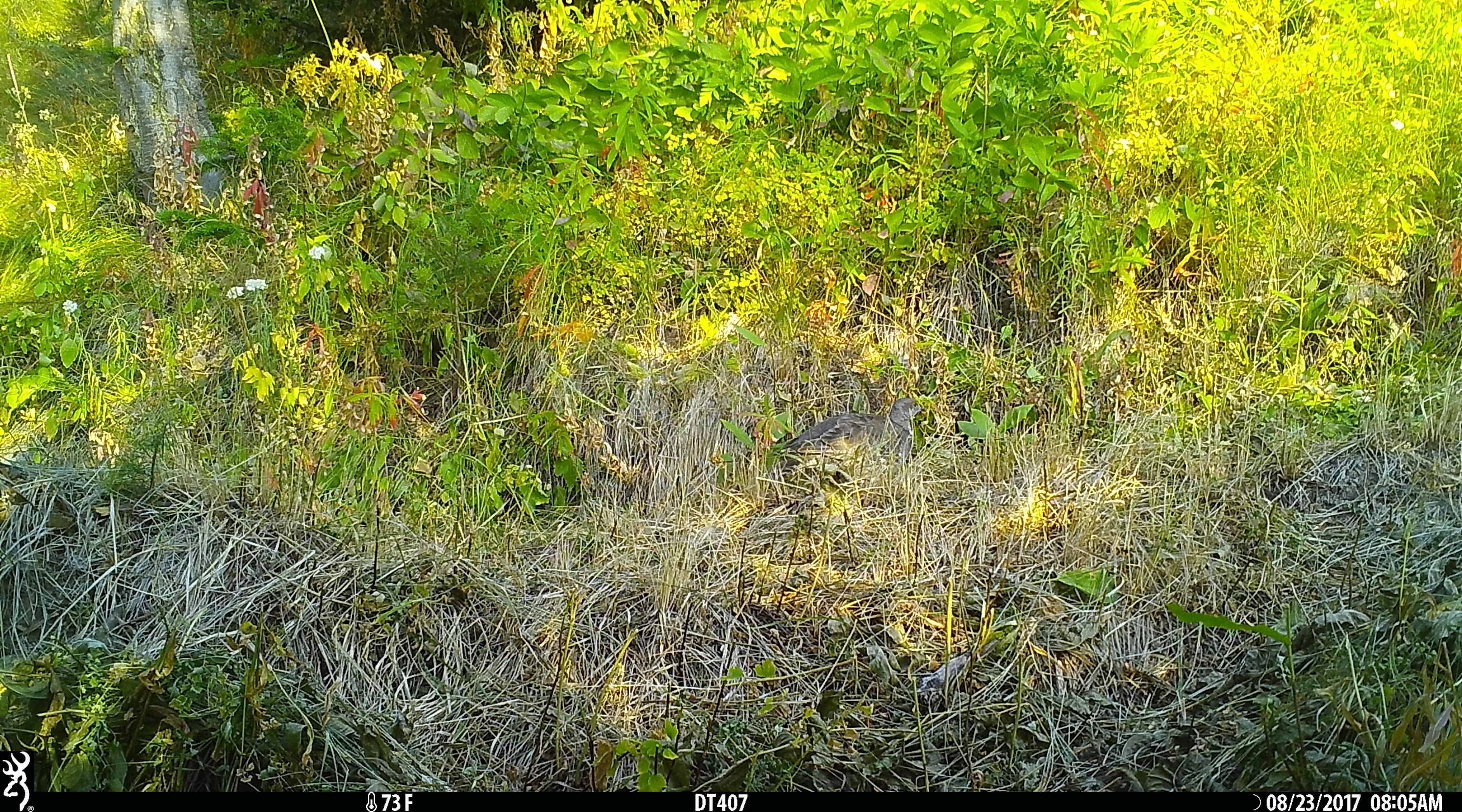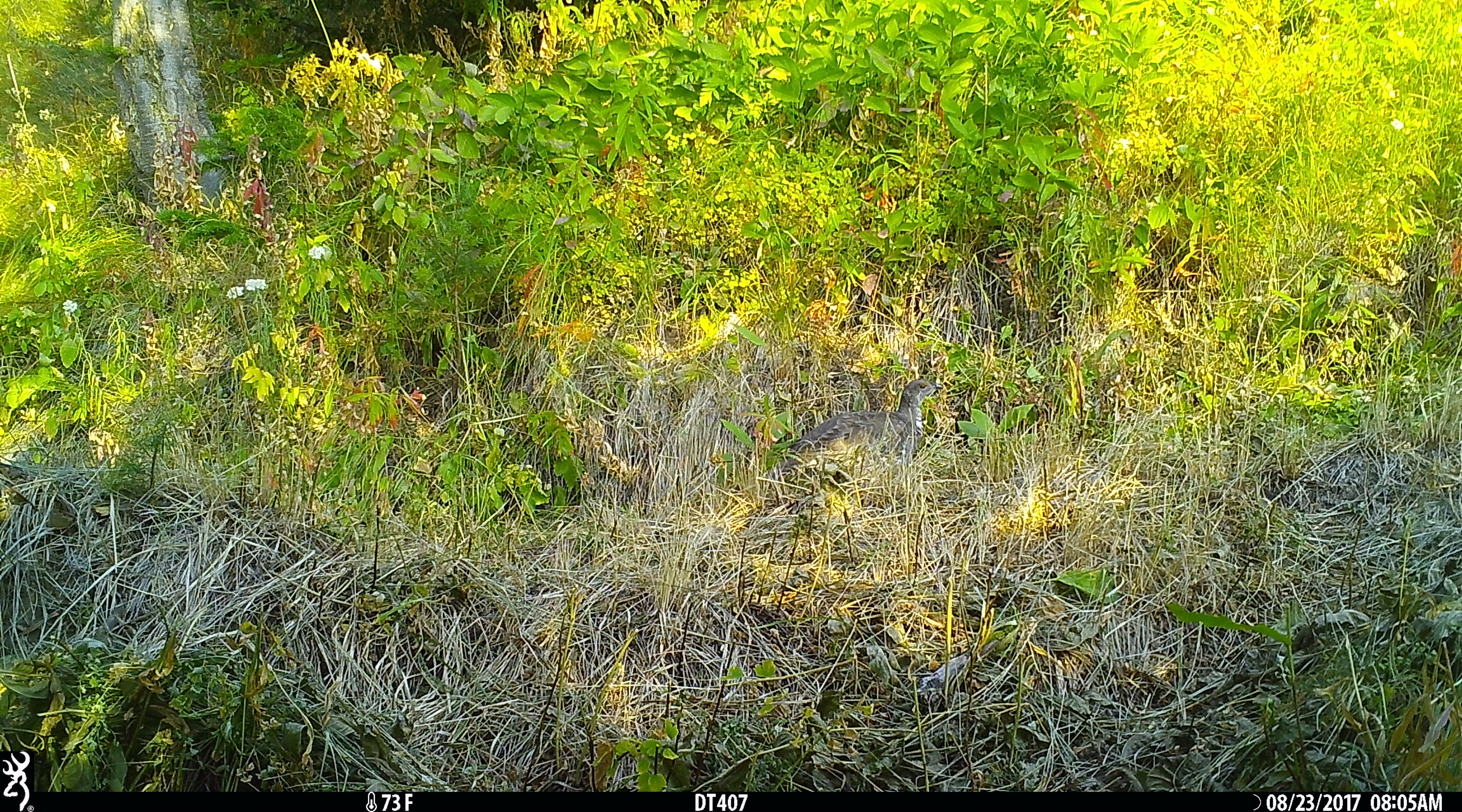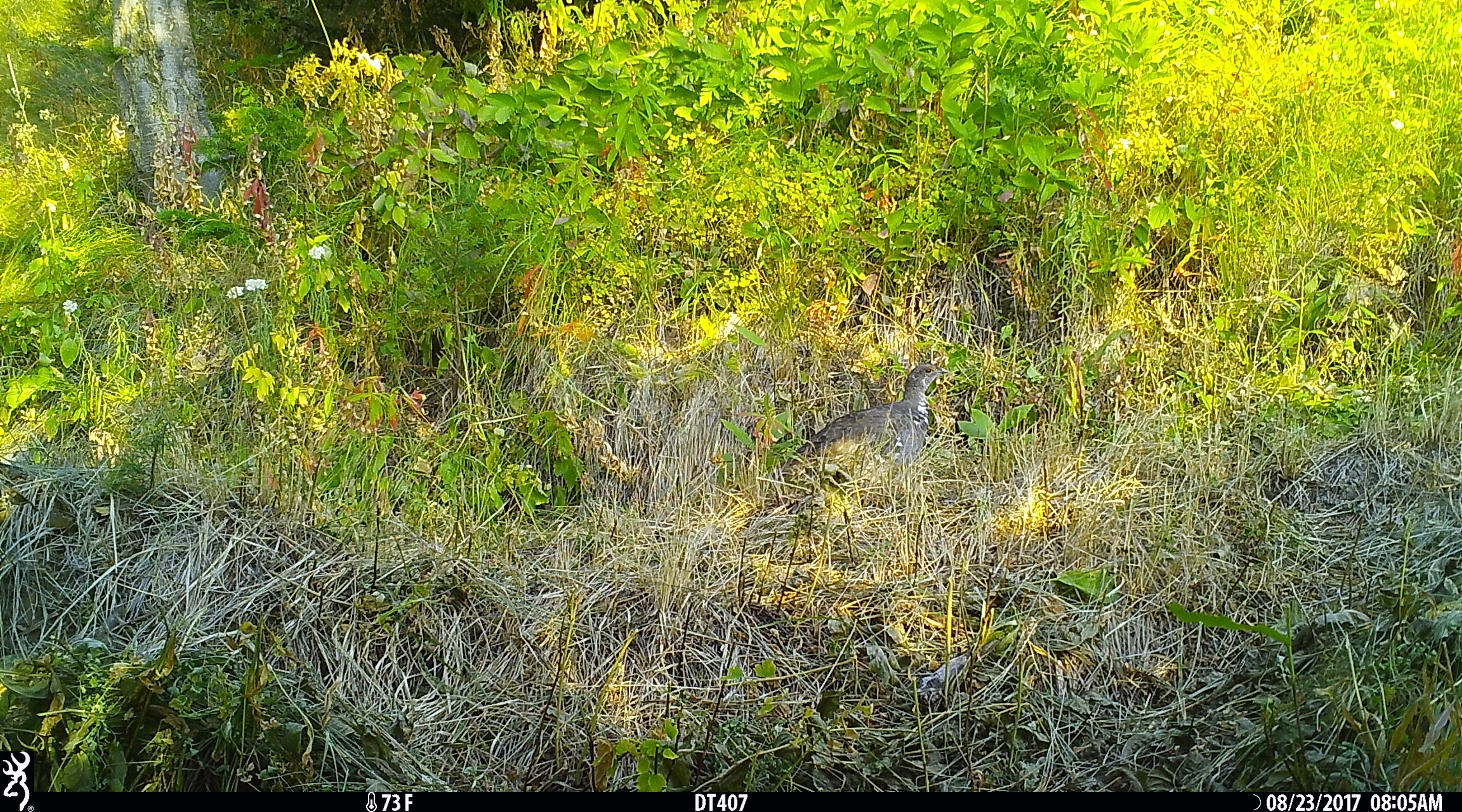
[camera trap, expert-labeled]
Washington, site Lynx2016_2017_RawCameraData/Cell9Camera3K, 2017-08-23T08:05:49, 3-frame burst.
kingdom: Animalia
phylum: Chordata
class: Aves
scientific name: Aves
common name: birds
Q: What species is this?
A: Aves (birds).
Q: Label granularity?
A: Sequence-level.